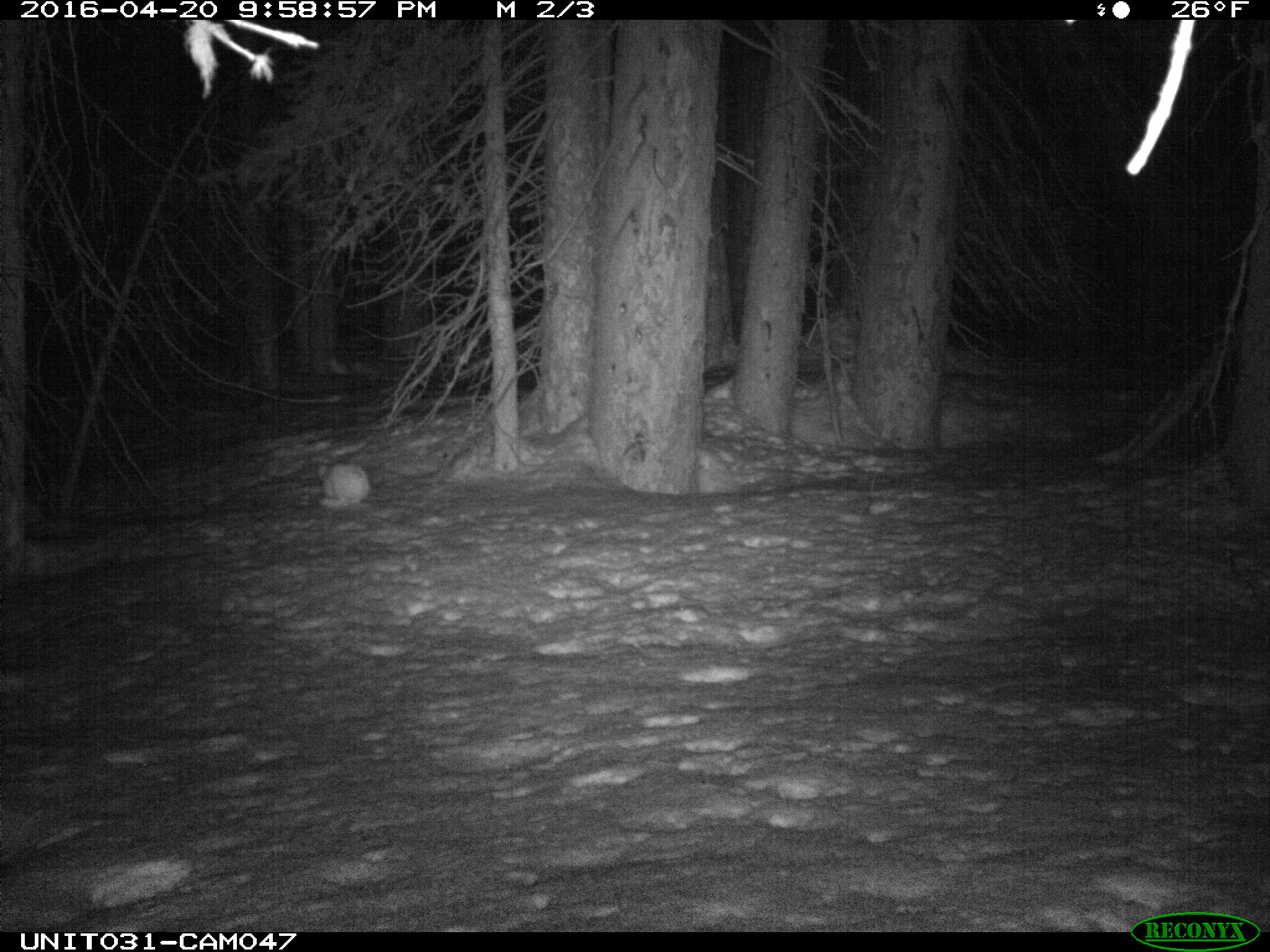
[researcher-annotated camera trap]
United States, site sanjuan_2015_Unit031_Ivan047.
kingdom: Animalia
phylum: Chordata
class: Mammalia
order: Lagomorpha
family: Leporidae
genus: Lepus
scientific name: Lepus americanus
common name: snowshoe hare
Lepus americanus (snowshoe hare).